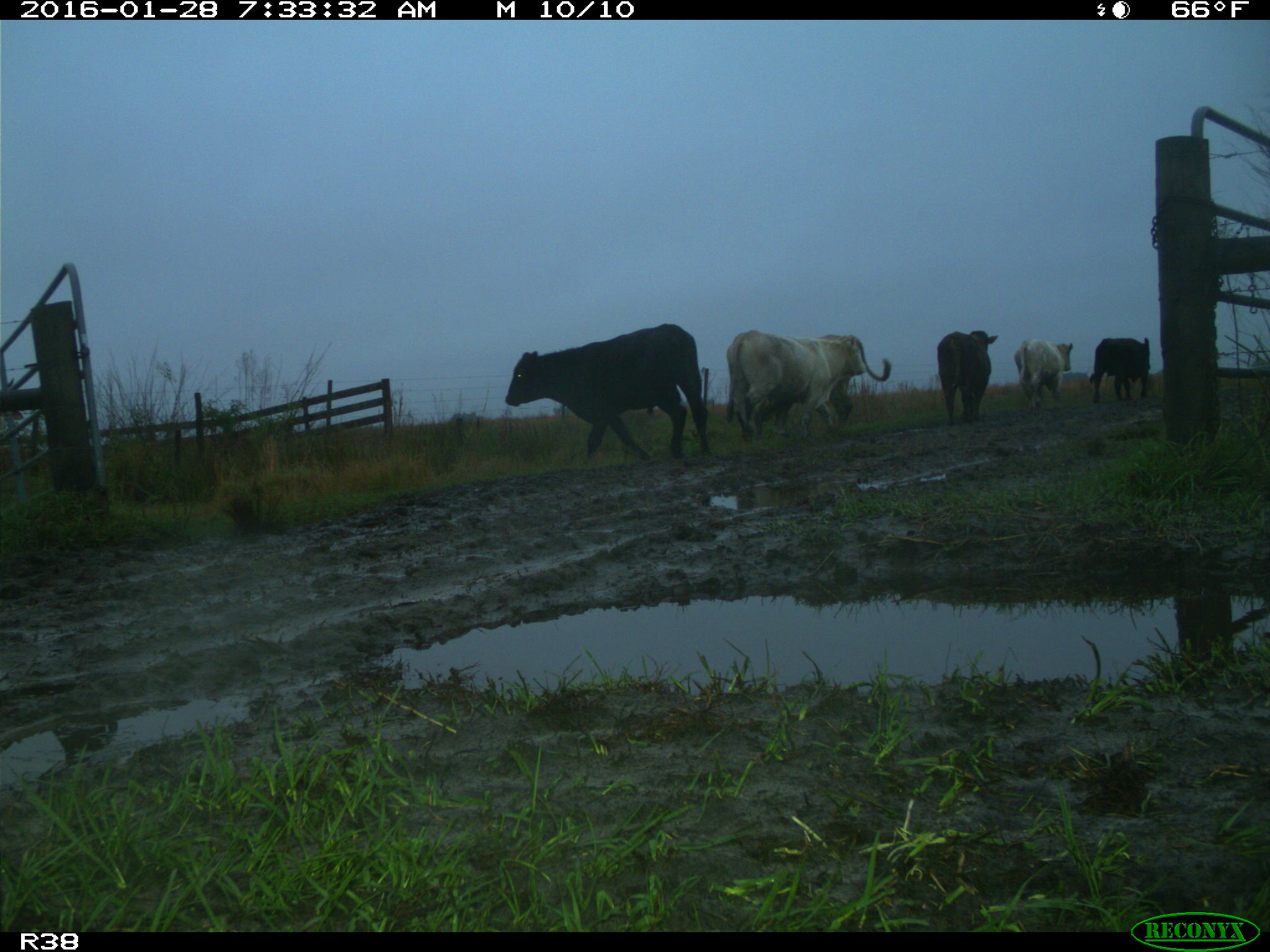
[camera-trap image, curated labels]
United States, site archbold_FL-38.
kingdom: Animalia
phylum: Chordata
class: Mammalia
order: Artiodactyla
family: Bovidae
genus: Bos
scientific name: Bos taurus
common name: domestic cow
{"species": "Bos taurus (domestic cow)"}